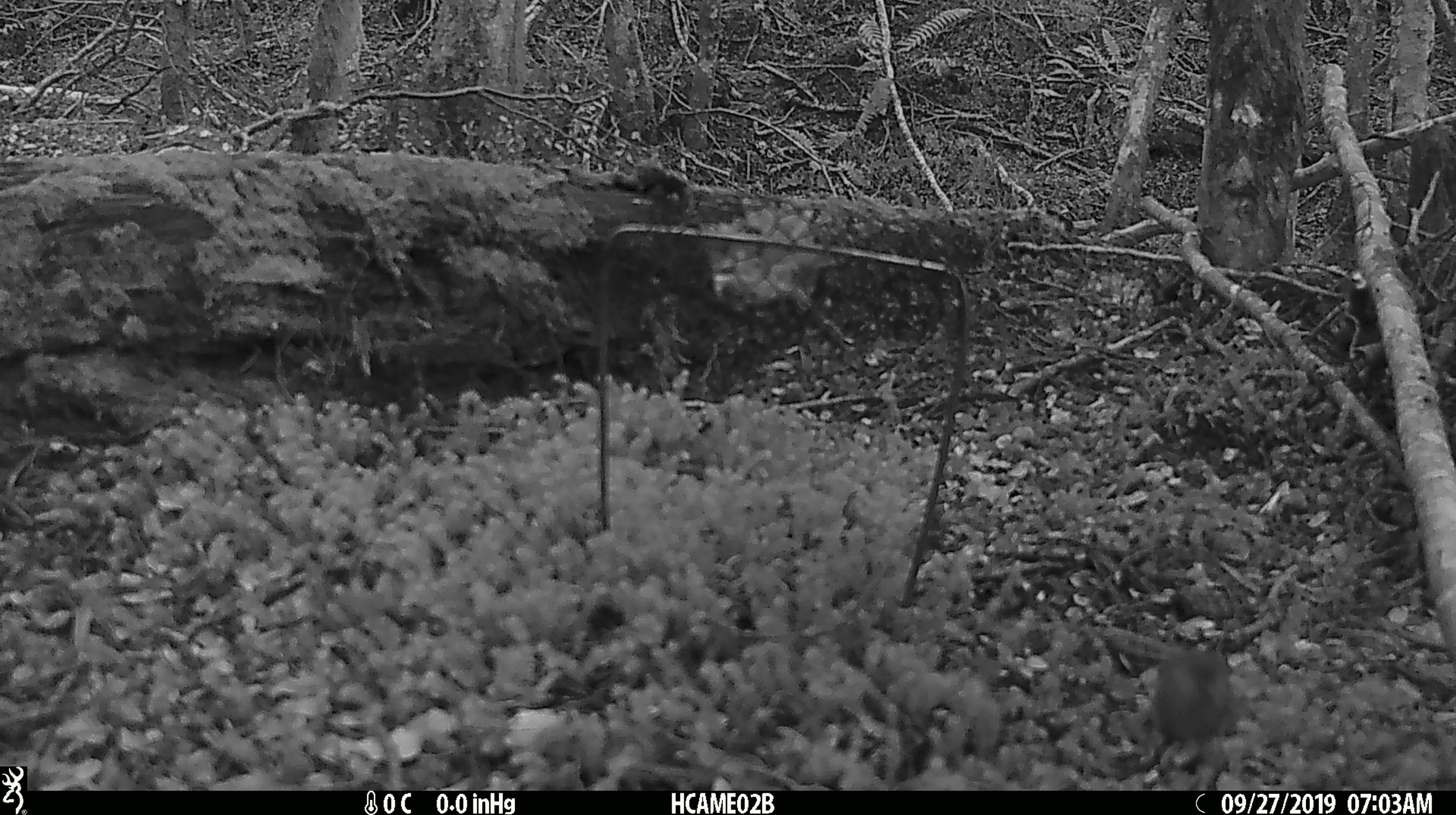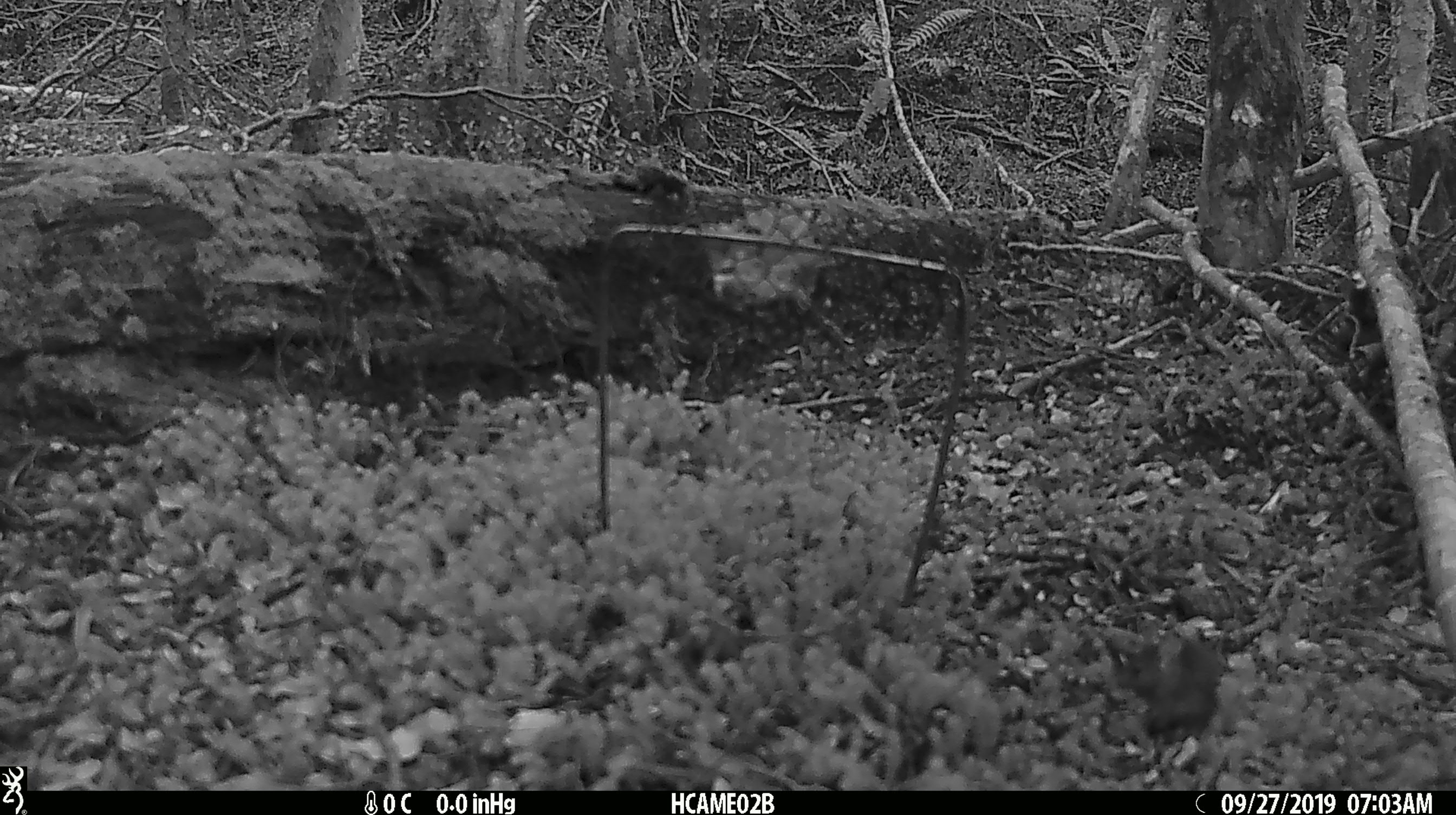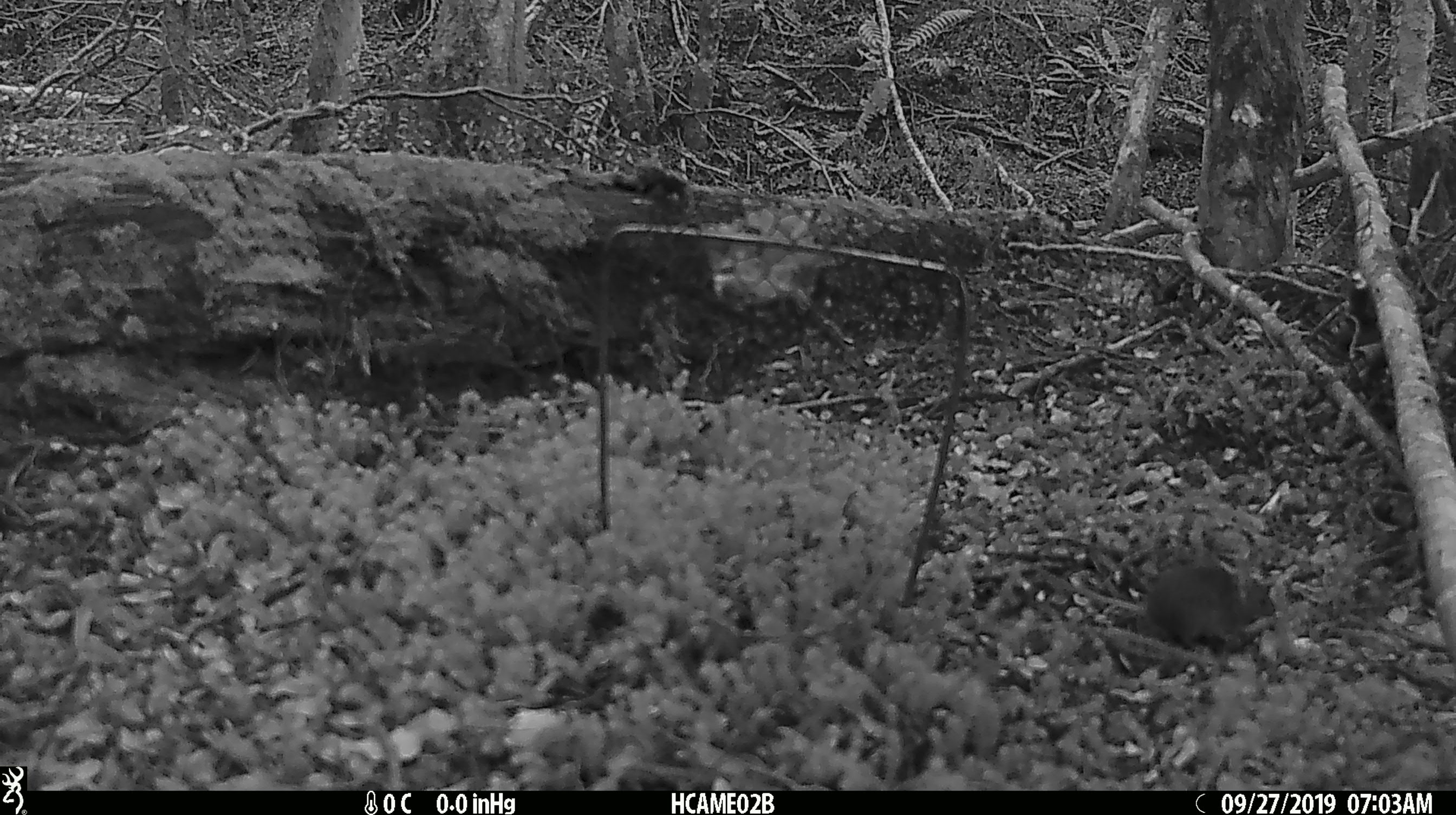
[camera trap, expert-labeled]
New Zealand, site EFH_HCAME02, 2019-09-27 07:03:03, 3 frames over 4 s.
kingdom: Animalia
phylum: Chordata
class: Mammalia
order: Rodentia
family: Muridae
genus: Mus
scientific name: Mus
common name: mouse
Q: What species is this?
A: Mouse (Mus).